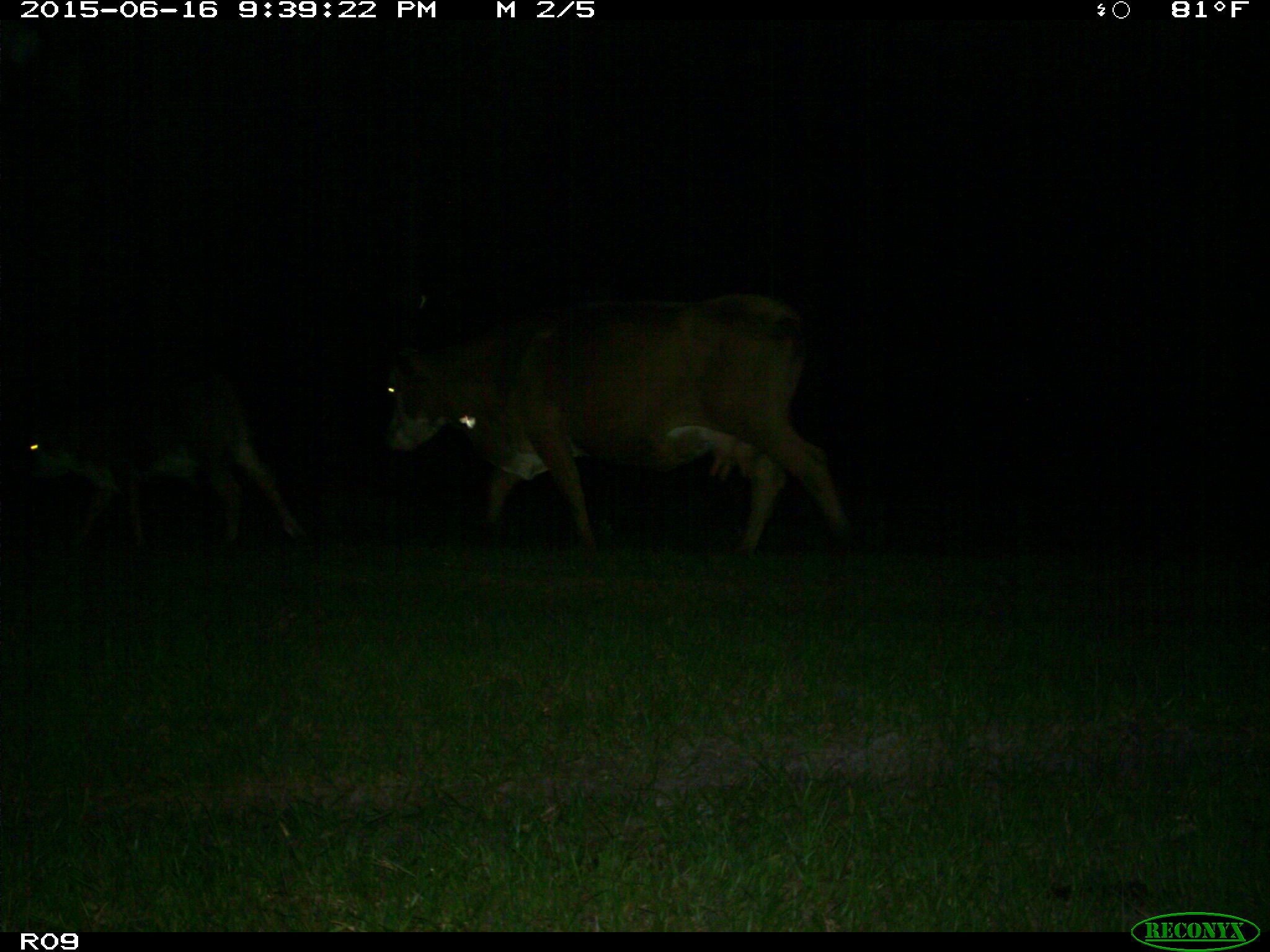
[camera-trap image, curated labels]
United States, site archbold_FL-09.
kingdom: Animalia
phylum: Chordata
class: Mammalia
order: Artiodactyla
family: Bovidae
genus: Bos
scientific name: Bos taurus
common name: domestic cow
Bos taurus (domestic cow).